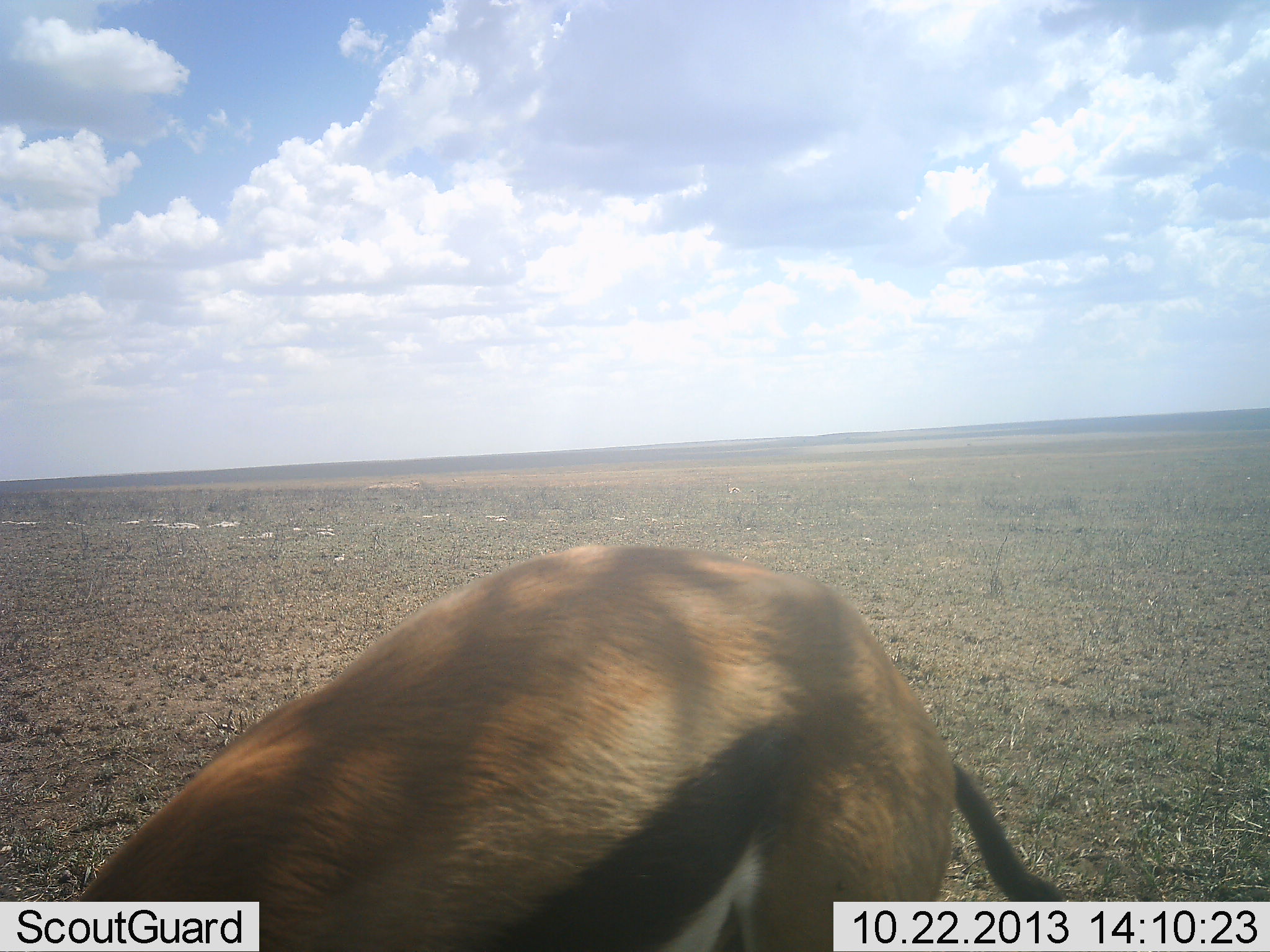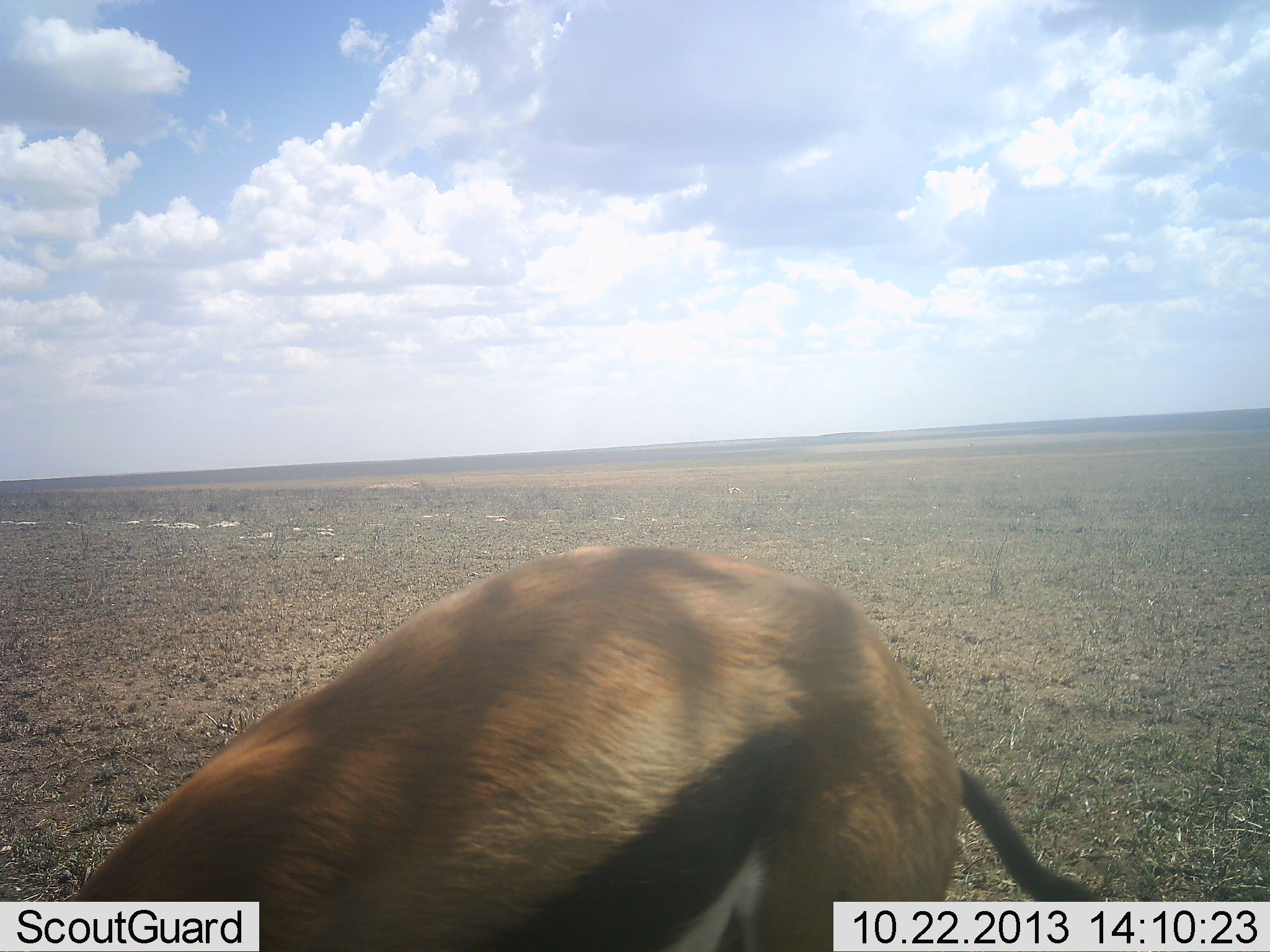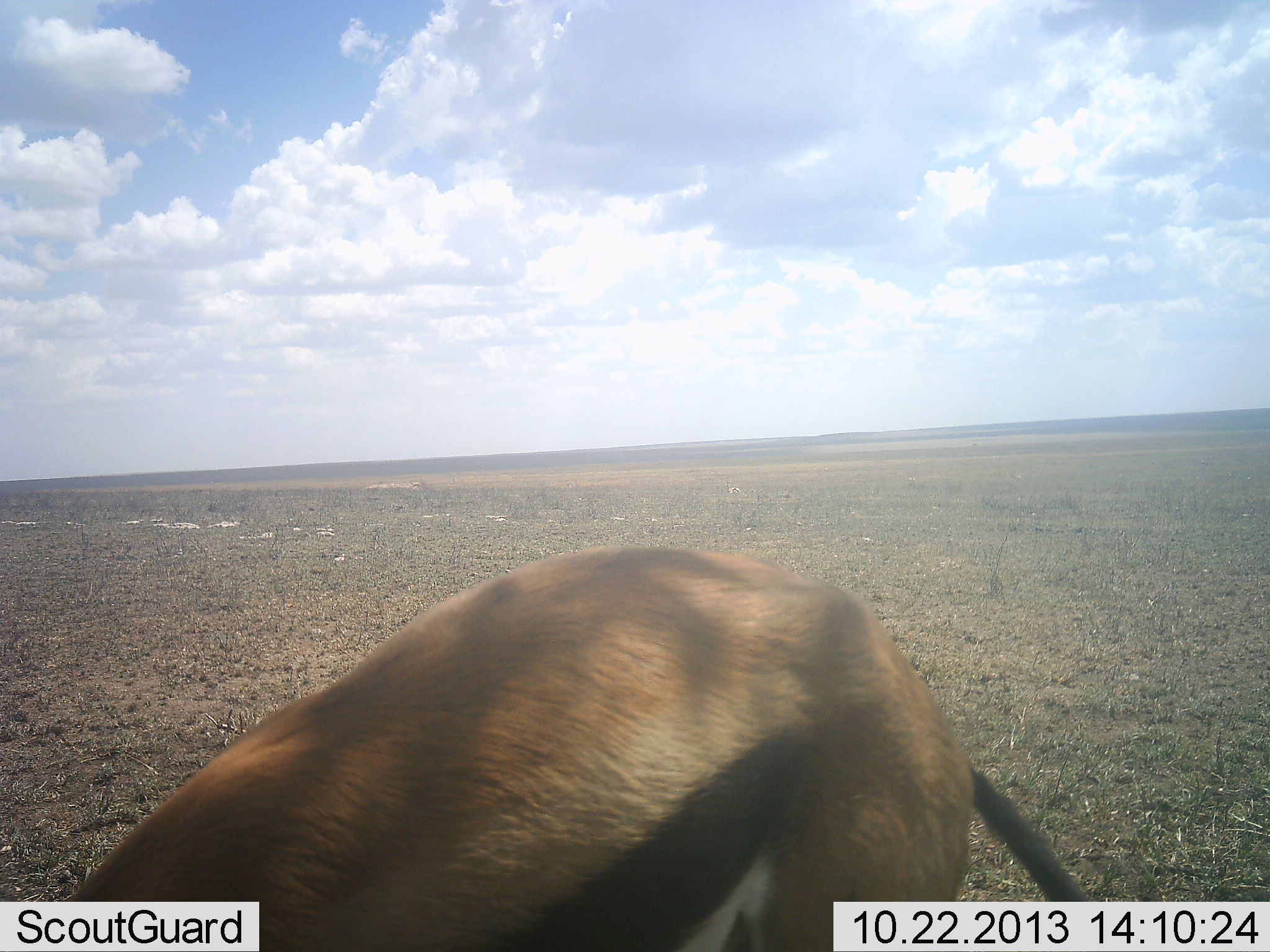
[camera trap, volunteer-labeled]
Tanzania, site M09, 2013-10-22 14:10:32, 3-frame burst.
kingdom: Animalia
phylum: Chordata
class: Mammalia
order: Artiodactyla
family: Bovidae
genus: Eudorcas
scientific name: Eudorcas thomsonii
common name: thomson's gazelle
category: gazellethomsons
Gazellethomsons (thomson's gazelle) (Eudorcas thomsonii), count 1. Behavior (volunteer vote fractions): standing 30%, resting 0%, moving 10%, interacting 0%. Young present (vote fraction): 0%. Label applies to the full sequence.